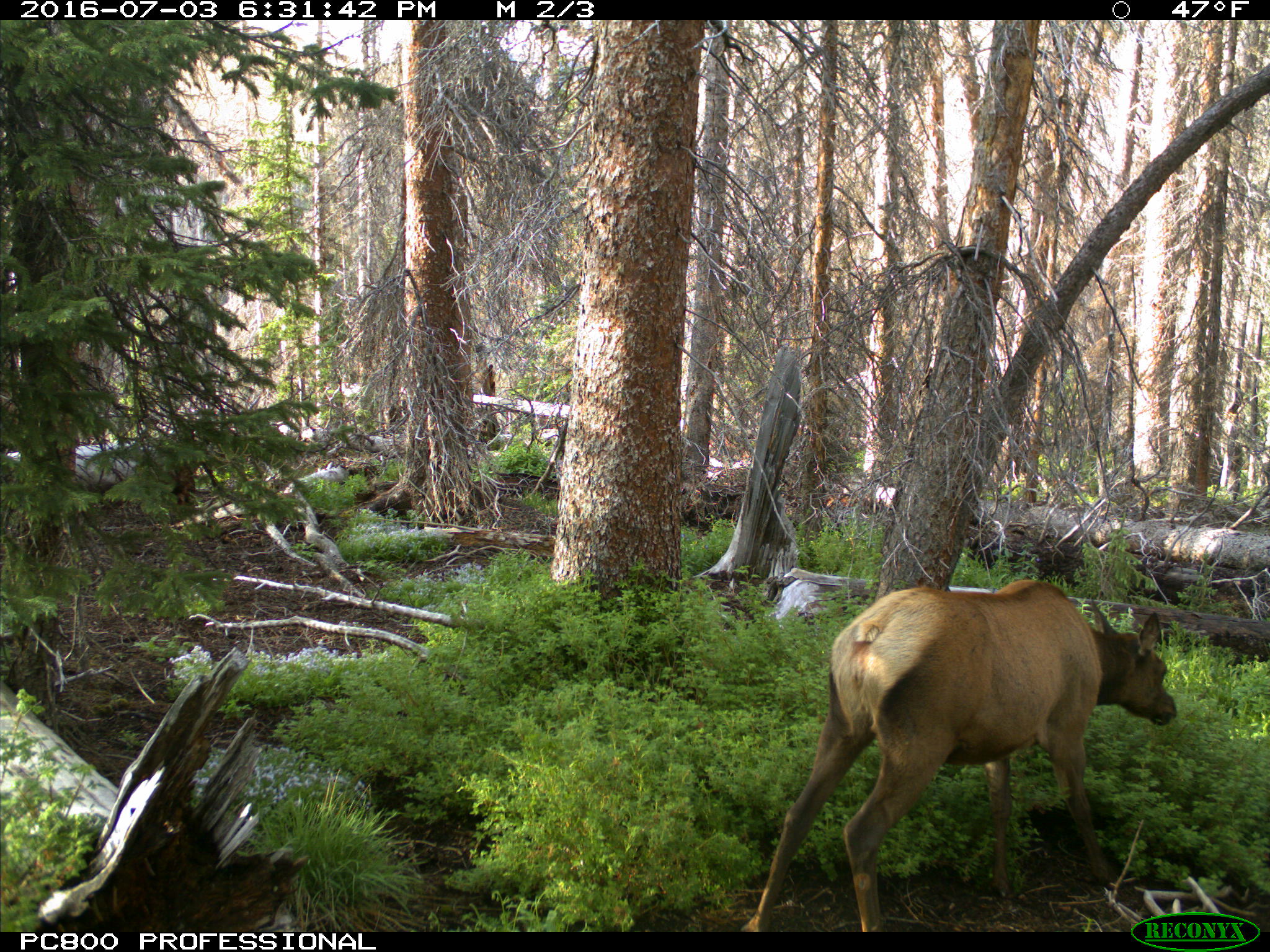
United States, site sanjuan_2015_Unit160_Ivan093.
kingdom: Animalia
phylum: Chordata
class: Mammalia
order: Artiodactyla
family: Cervidae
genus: Cervus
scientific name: Cervus elaphus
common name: red deer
Cervus elaphus (red deer).